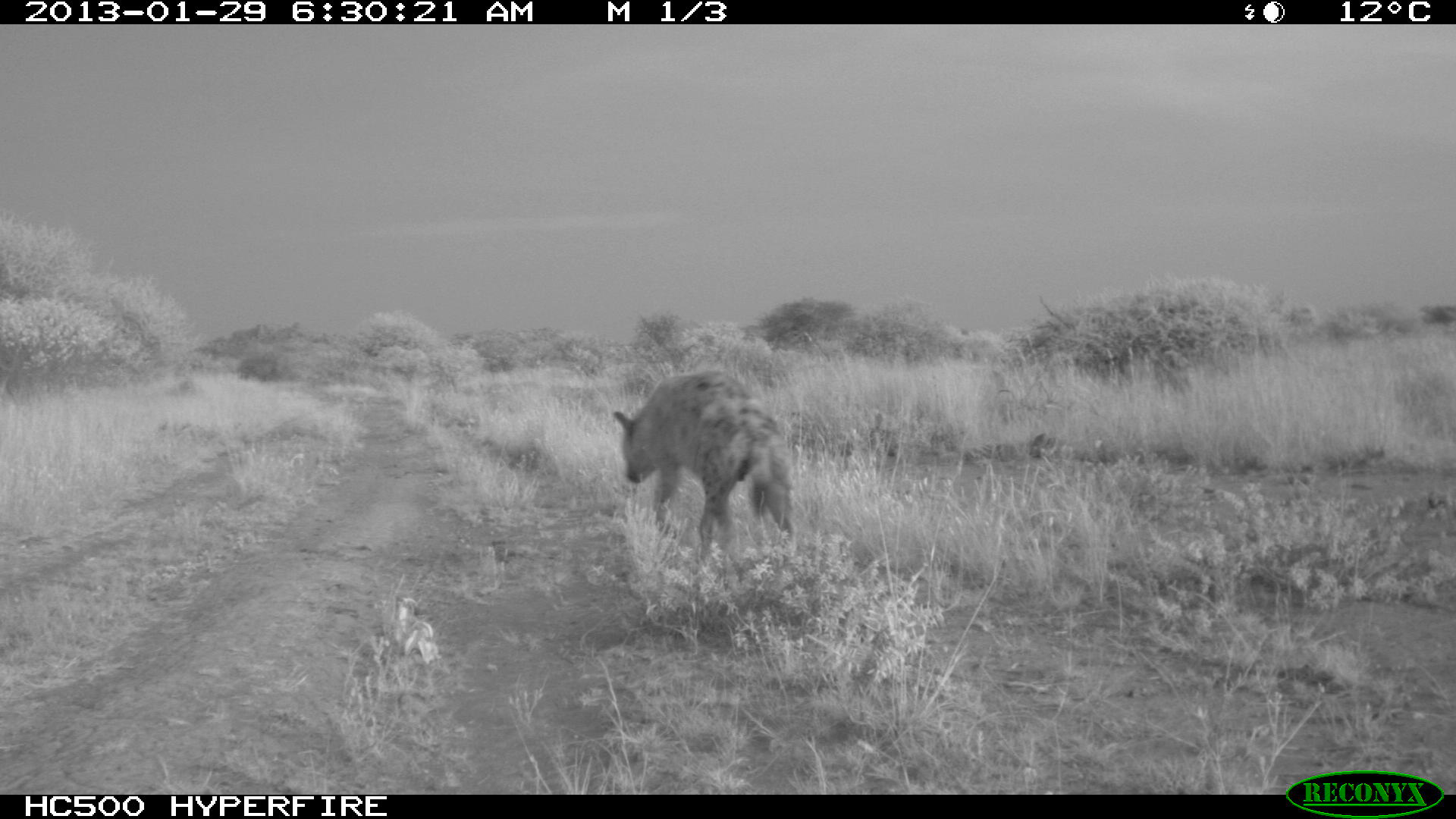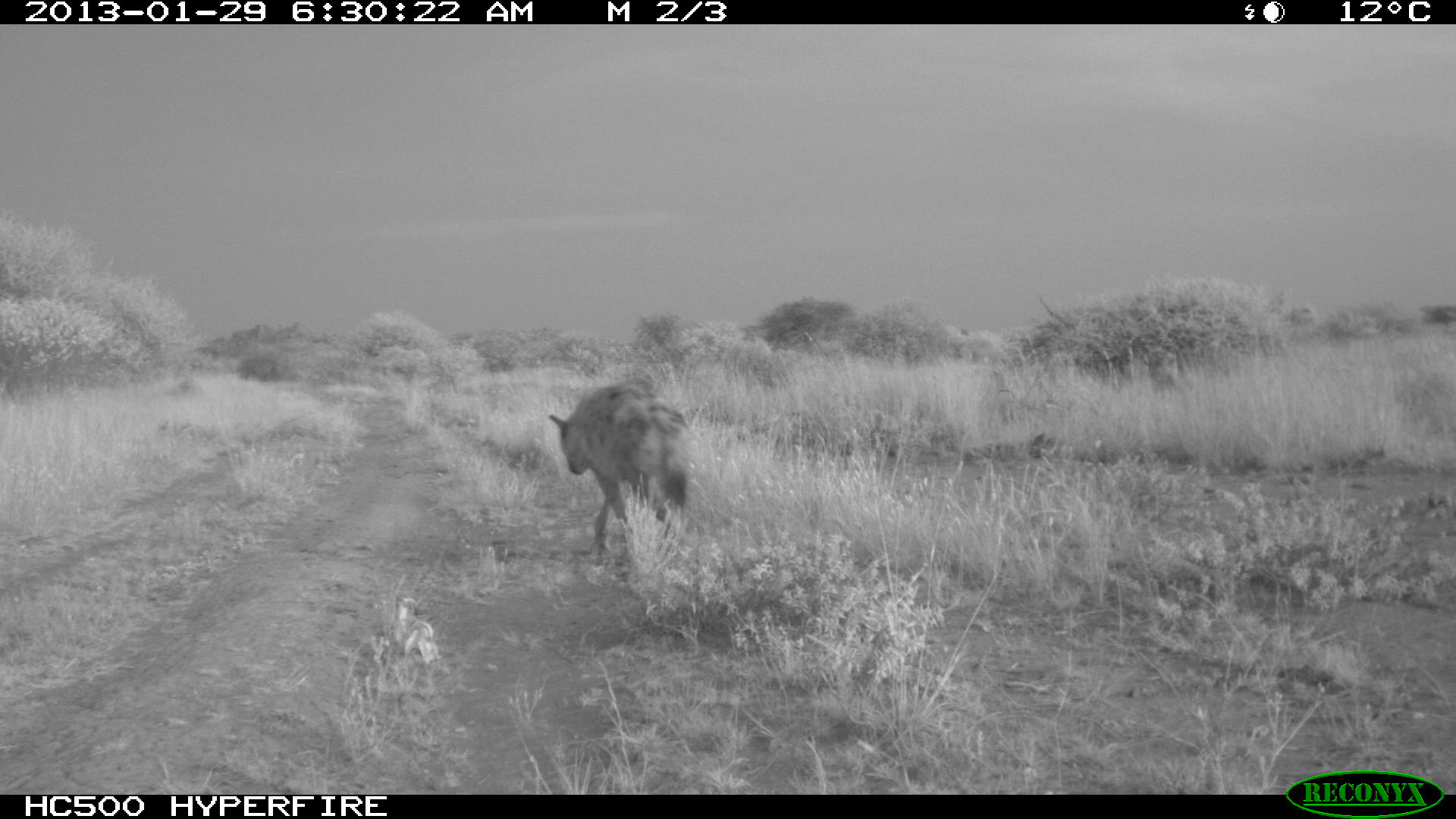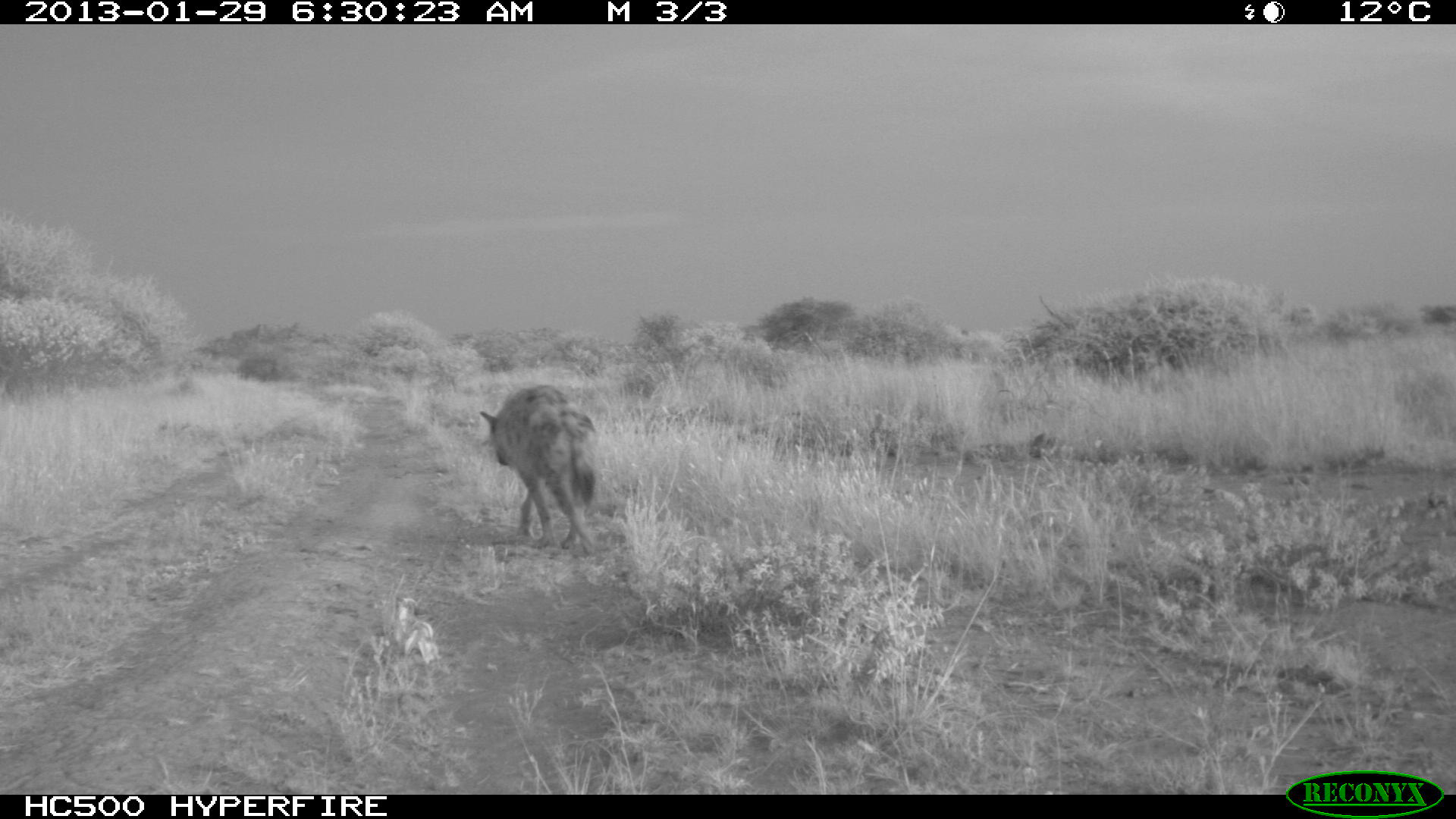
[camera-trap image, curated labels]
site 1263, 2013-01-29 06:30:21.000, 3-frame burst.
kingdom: Animalia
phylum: Chordata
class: Mammalia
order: Carnivora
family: Hyaenidae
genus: Crocuta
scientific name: Crocuta crocuta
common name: spotted hyena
Crocuta crocuta (spotted hyena), count 2.